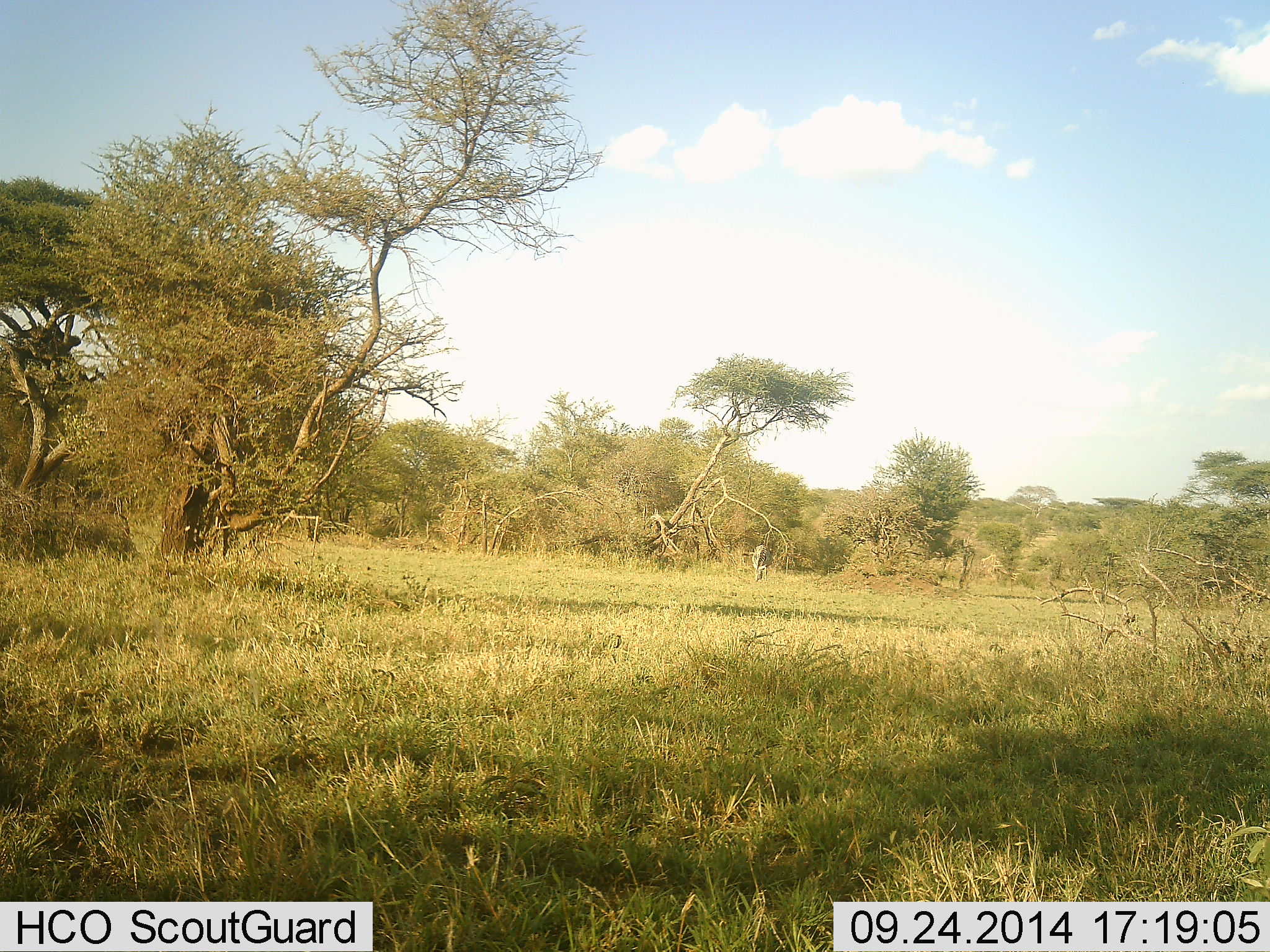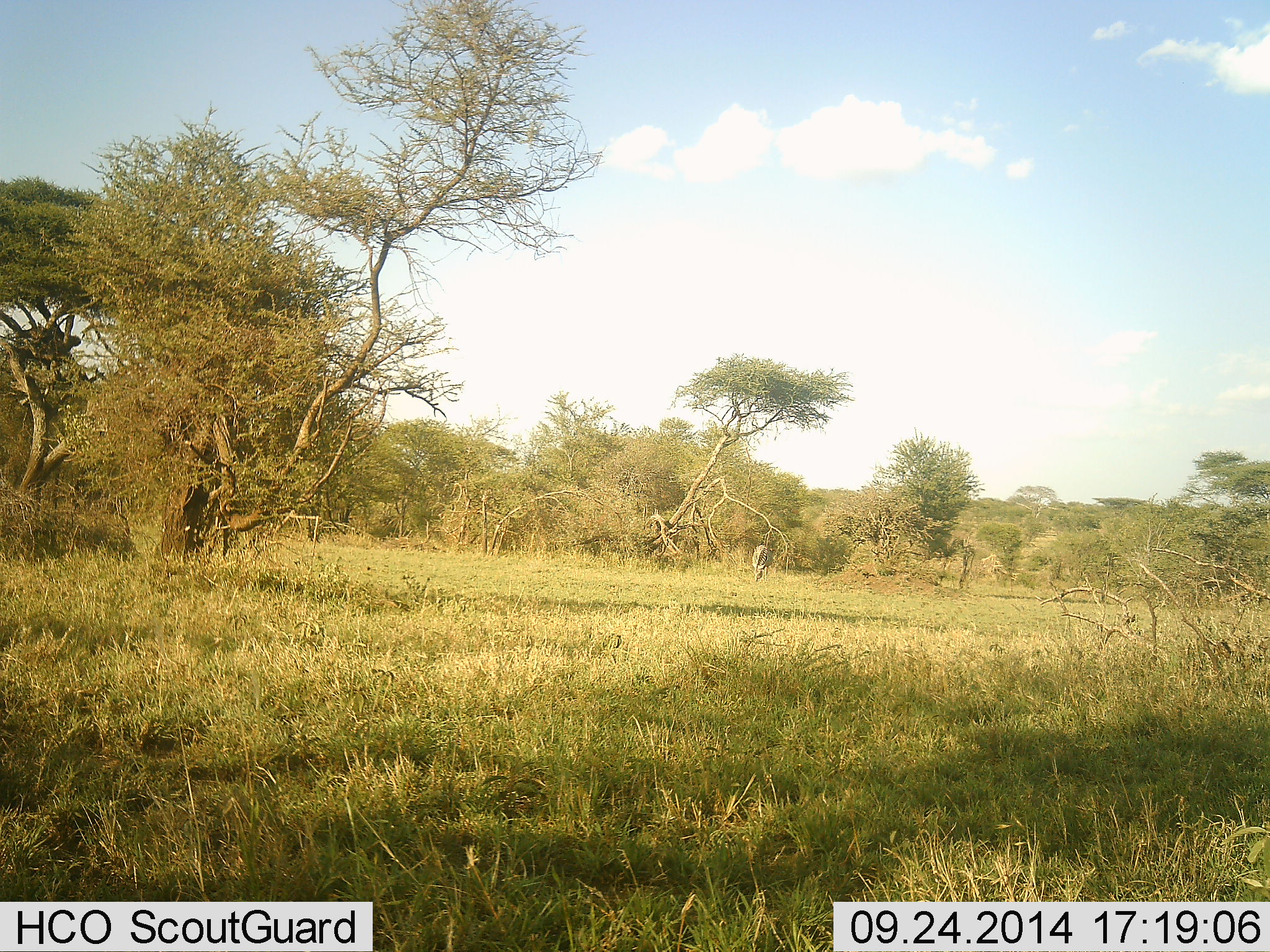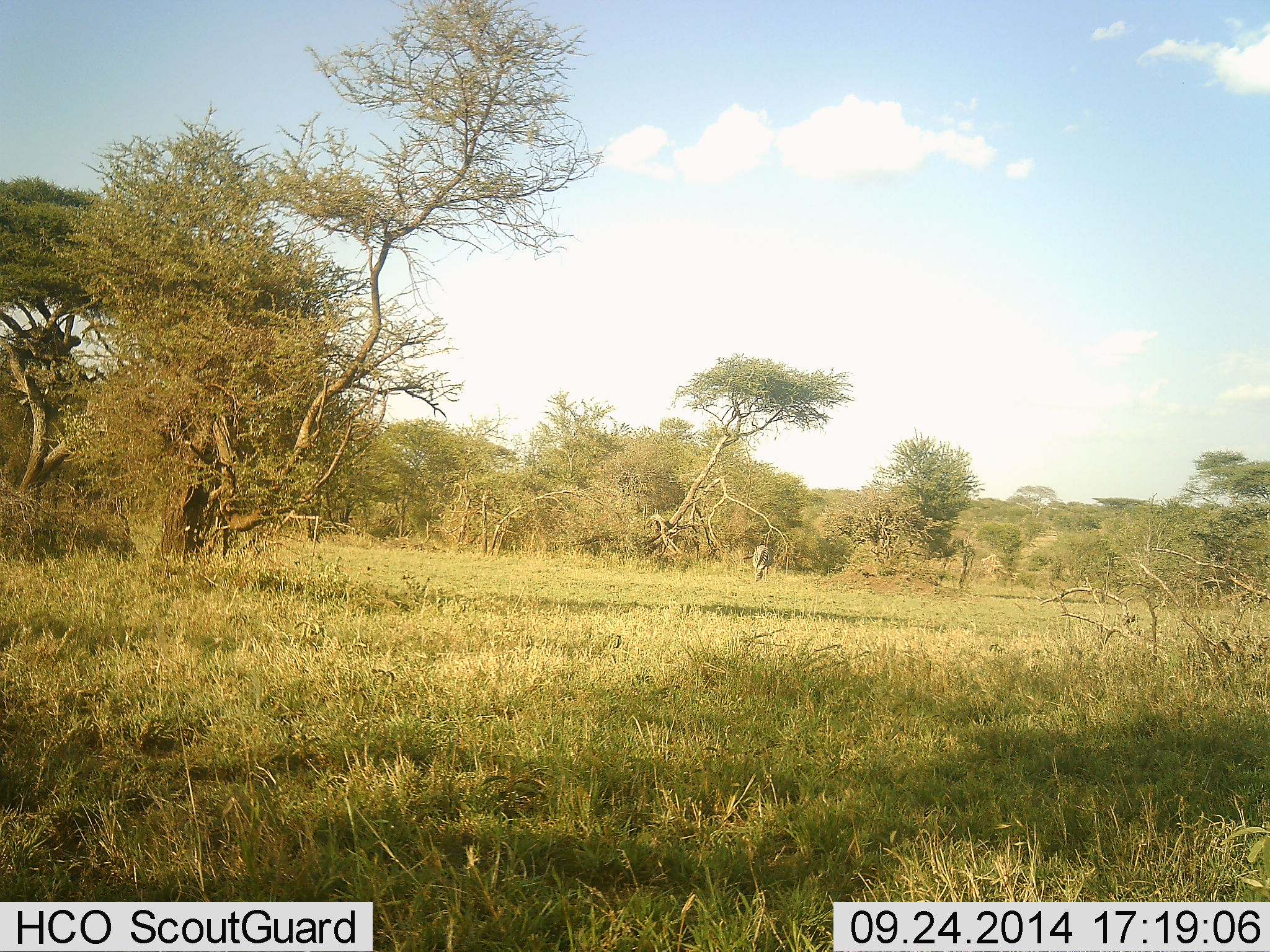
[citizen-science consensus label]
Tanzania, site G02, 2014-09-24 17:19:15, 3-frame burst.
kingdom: Animalia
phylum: Chordata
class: Mammalia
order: Perissodactyla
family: Equidae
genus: Equus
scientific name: Equus quagga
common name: plains zebra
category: zebra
Zebra (plains zebra) (Equus quagga), count 1. Behavior (volunteer vote fractions): standing 17%, resting 0%, moving 0%, interacting 0%. Young present (vote fraction): 0%. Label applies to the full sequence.